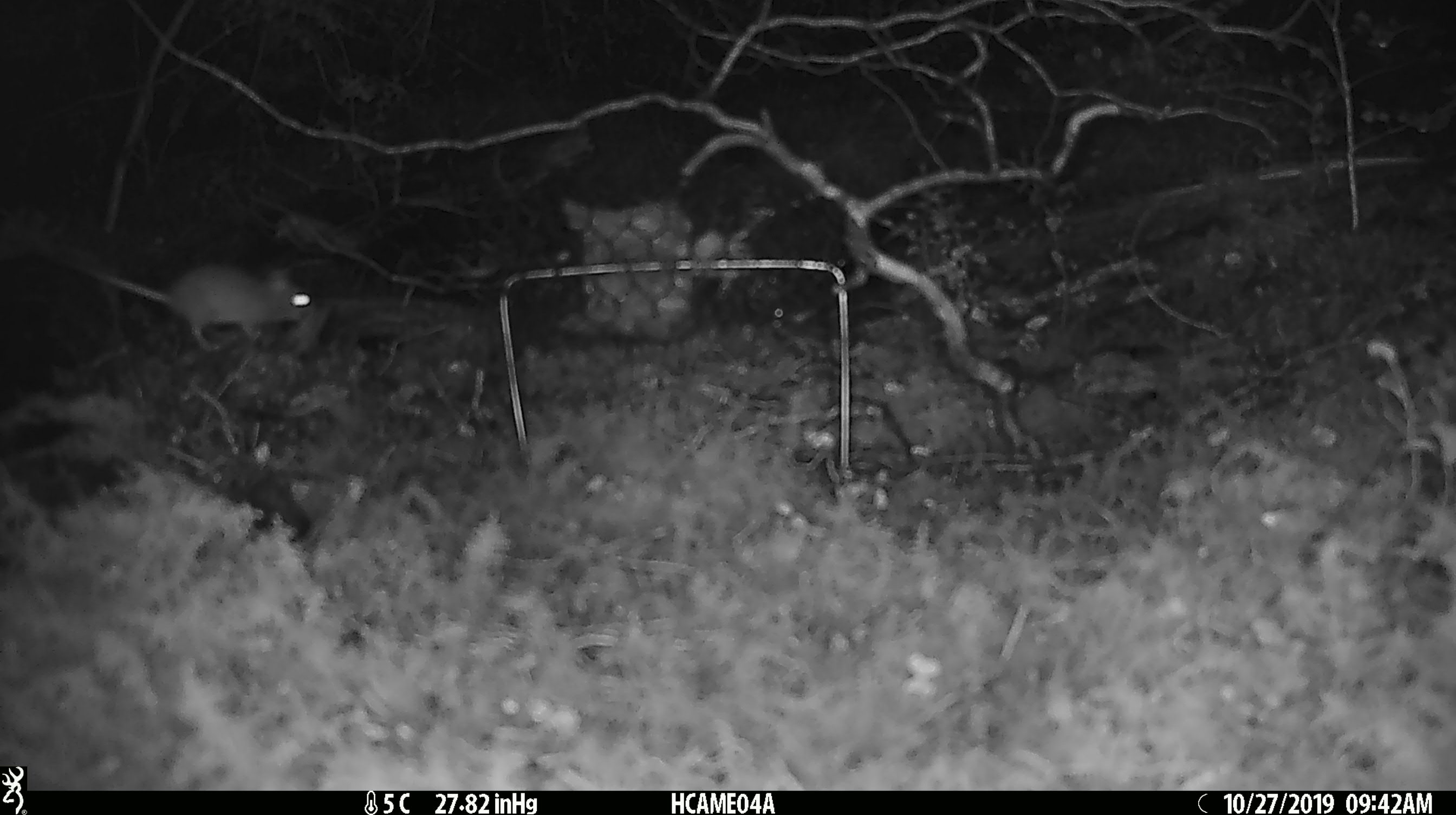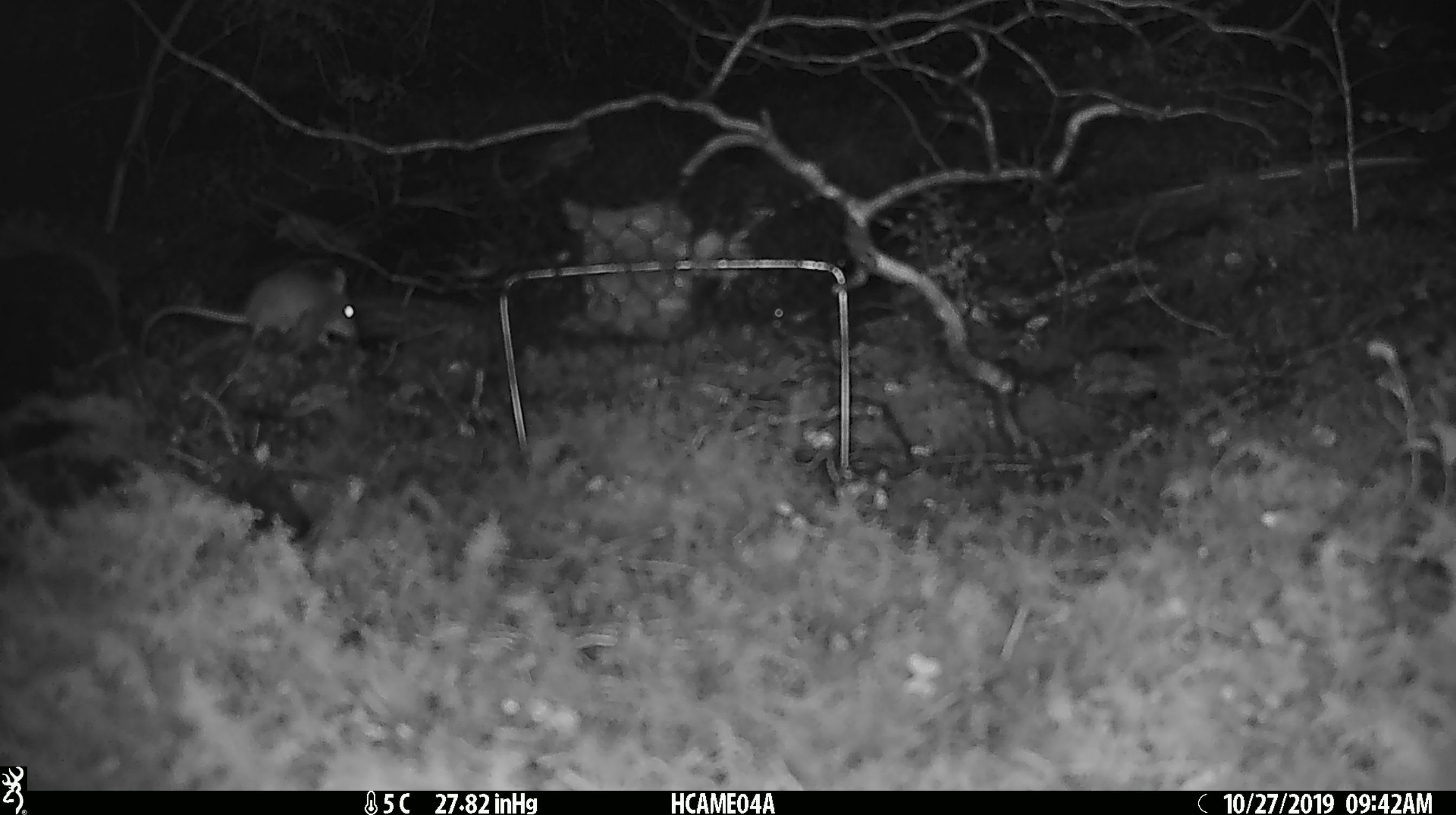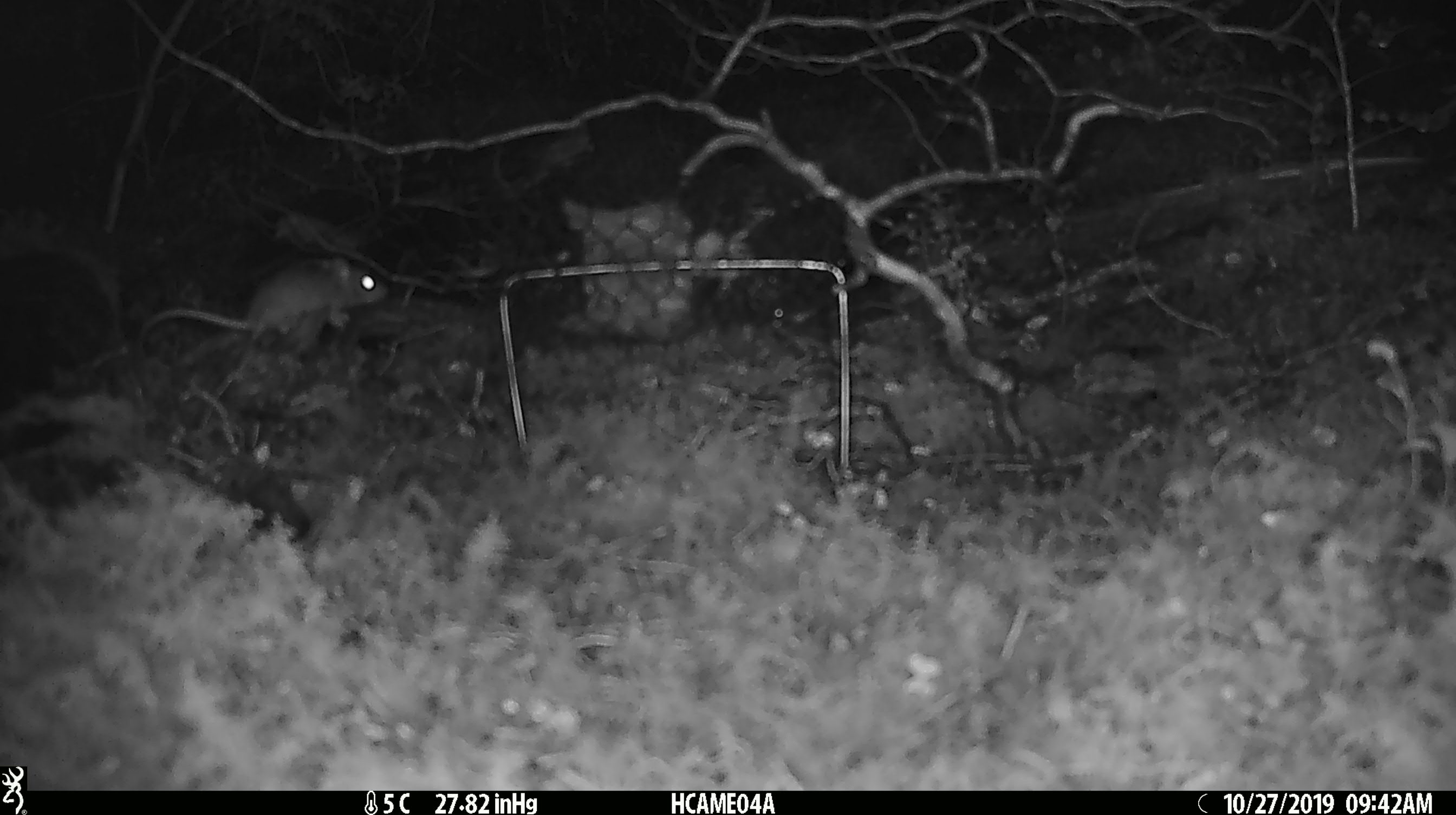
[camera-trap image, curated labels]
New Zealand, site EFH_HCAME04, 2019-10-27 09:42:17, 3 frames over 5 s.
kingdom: Animalia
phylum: Chordata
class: Mammalia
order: Rodentia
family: Muridae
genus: Mus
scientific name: Mus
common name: mouse